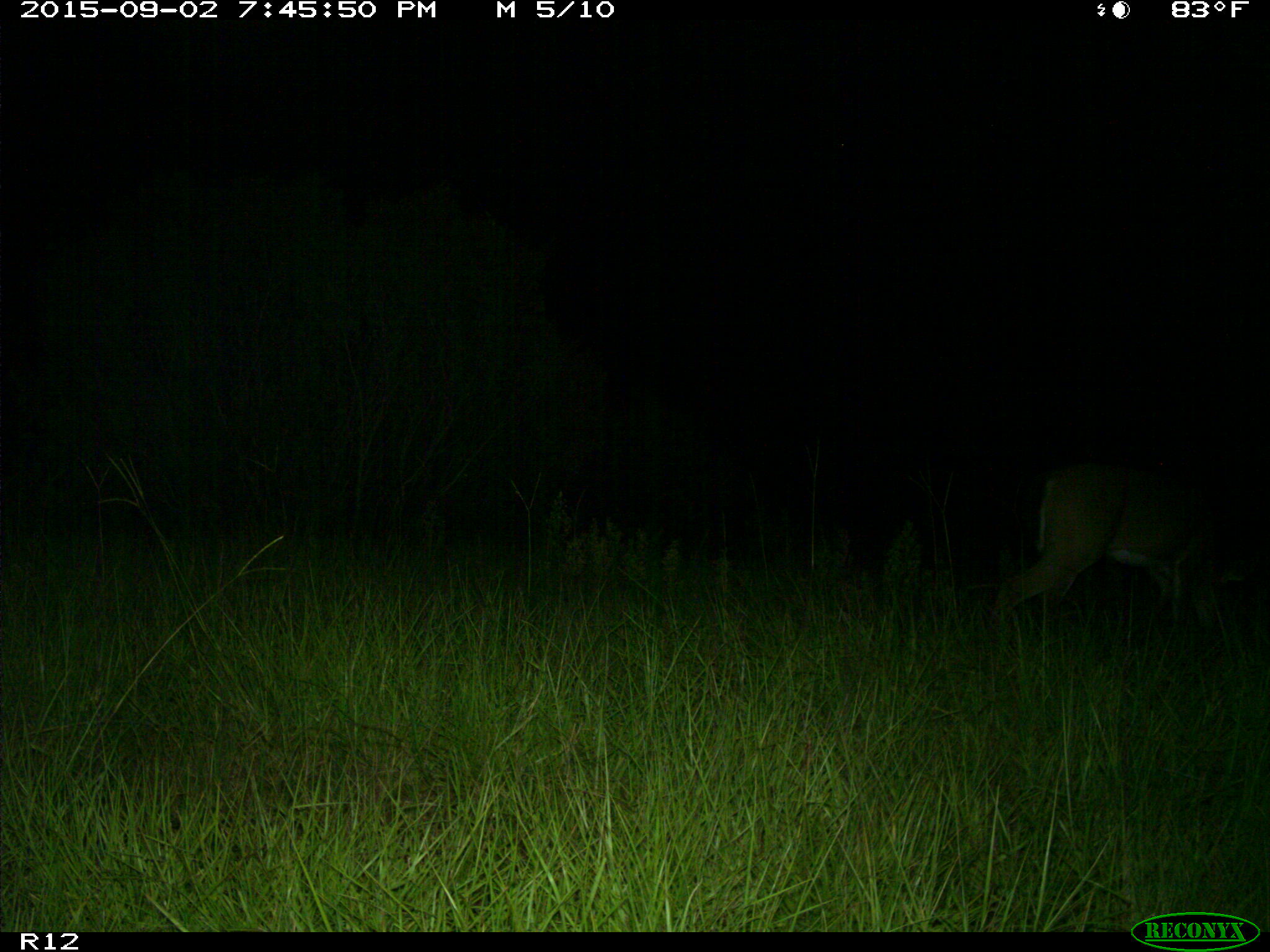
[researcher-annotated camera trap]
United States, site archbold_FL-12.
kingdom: Animalia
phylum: Chordata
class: Mammalia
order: Artiodactyla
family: Cervidae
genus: Odocoileus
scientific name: Odocoileus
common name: deer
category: unidentified deer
Unidentified deer (deer) (Odocoileus).